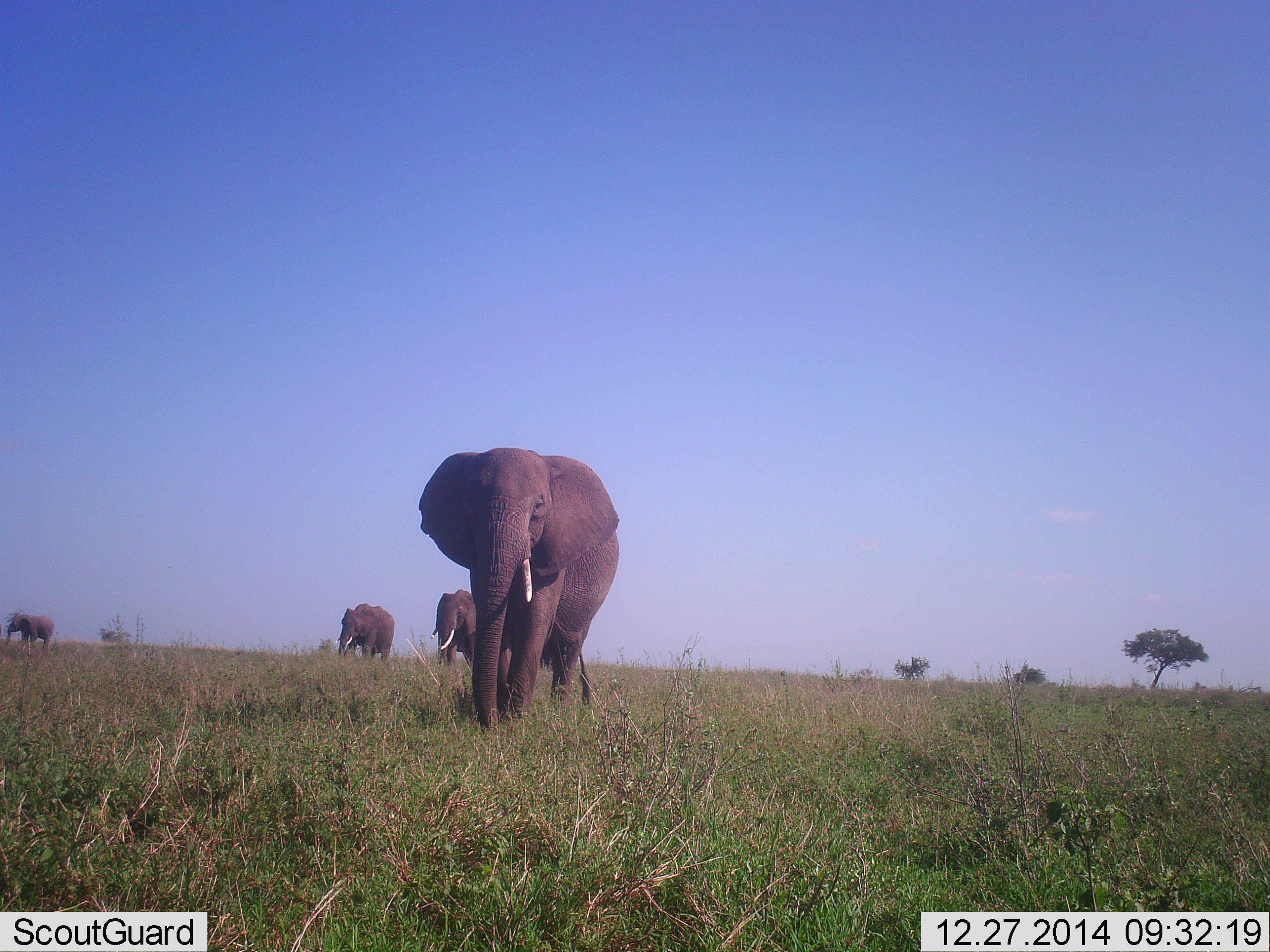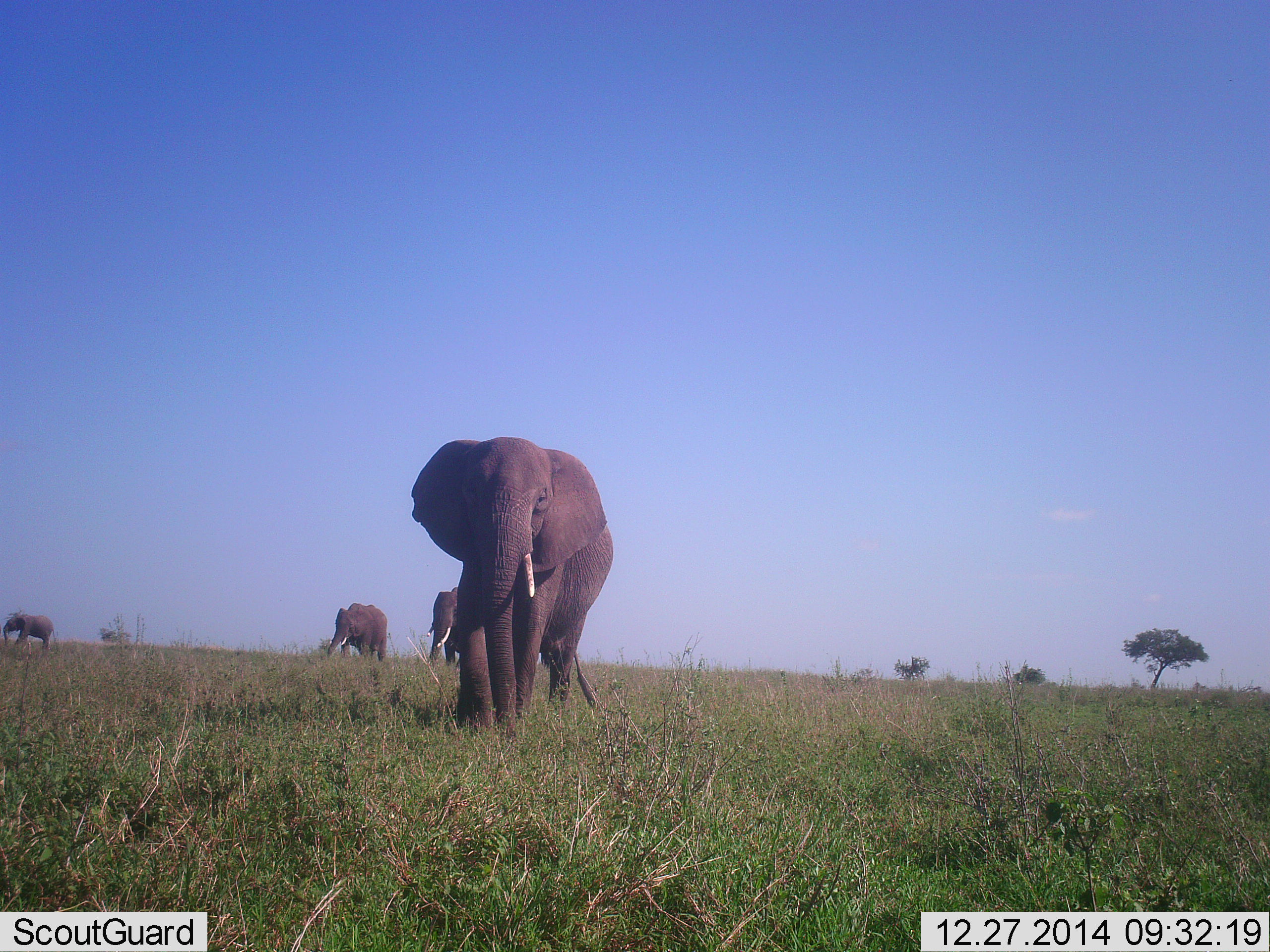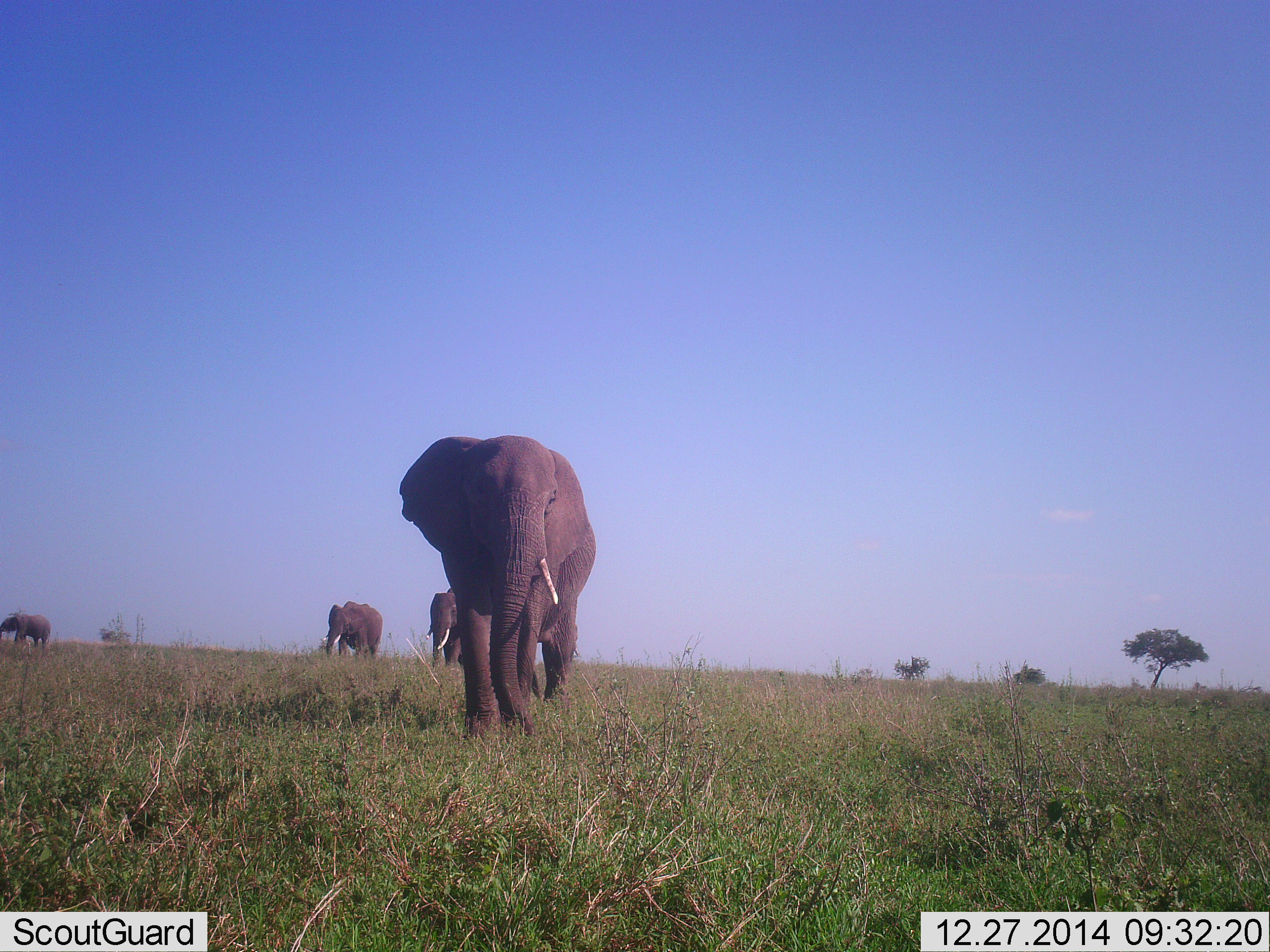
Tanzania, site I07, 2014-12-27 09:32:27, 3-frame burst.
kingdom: Animalia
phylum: Chordata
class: Mammalia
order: Proboscidea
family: Elephantidae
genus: Loxodonta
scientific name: Loxodonta africana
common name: african bush elephant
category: elephant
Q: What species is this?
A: Elephant (african bush elephant) (Loxodonta africana).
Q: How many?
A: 4.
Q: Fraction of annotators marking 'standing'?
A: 10%.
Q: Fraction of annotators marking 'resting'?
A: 0%.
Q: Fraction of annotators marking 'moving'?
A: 100%.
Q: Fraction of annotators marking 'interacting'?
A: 0%.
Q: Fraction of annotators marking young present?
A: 0%.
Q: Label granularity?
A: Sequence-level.